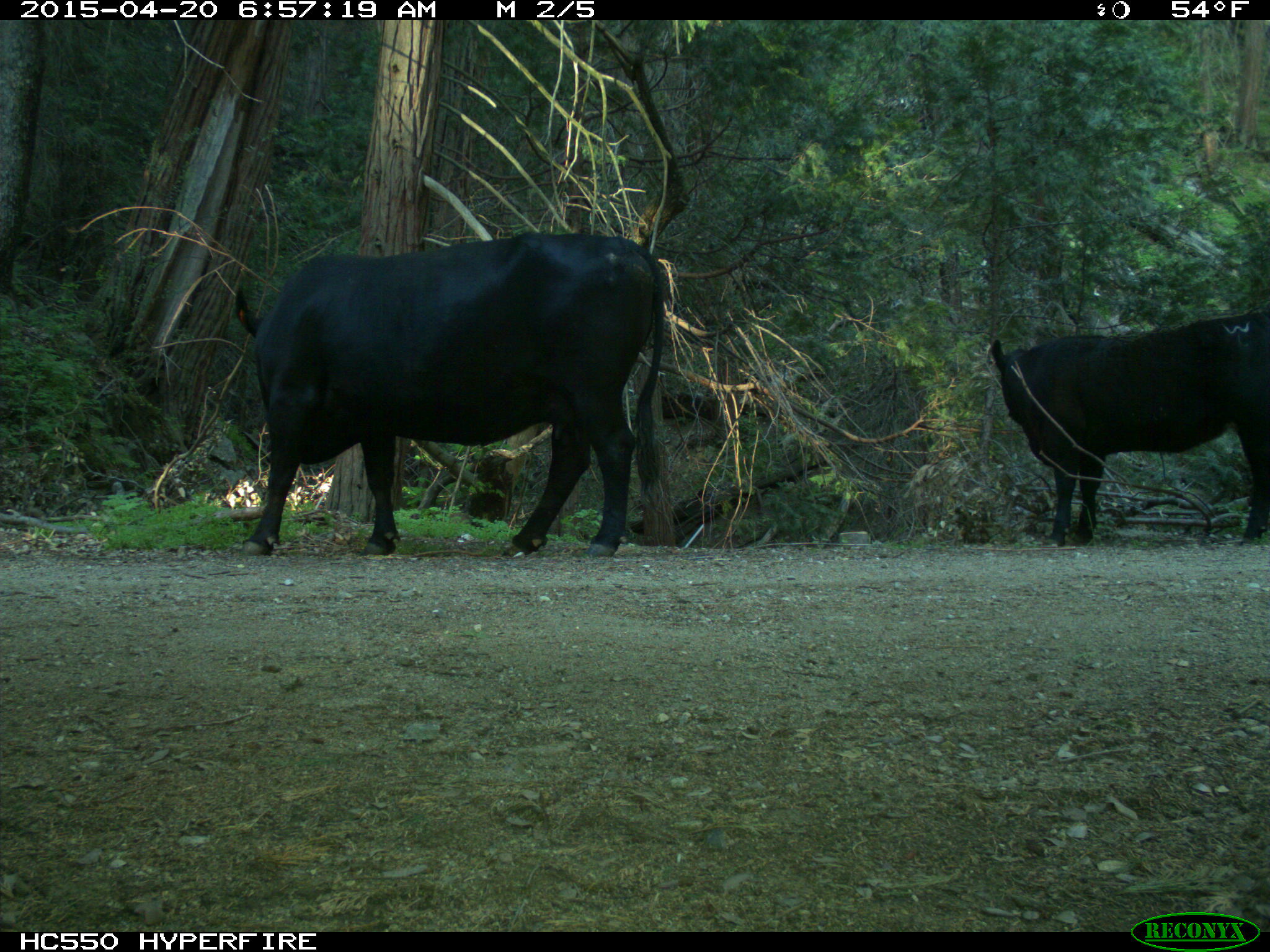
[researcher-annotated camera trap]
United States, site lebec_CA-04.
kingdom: Animalia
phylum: Chordata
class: Mammalia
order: Artiodactyla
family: Bovidae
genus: Bos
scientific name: Bos taurus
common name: domestic cow